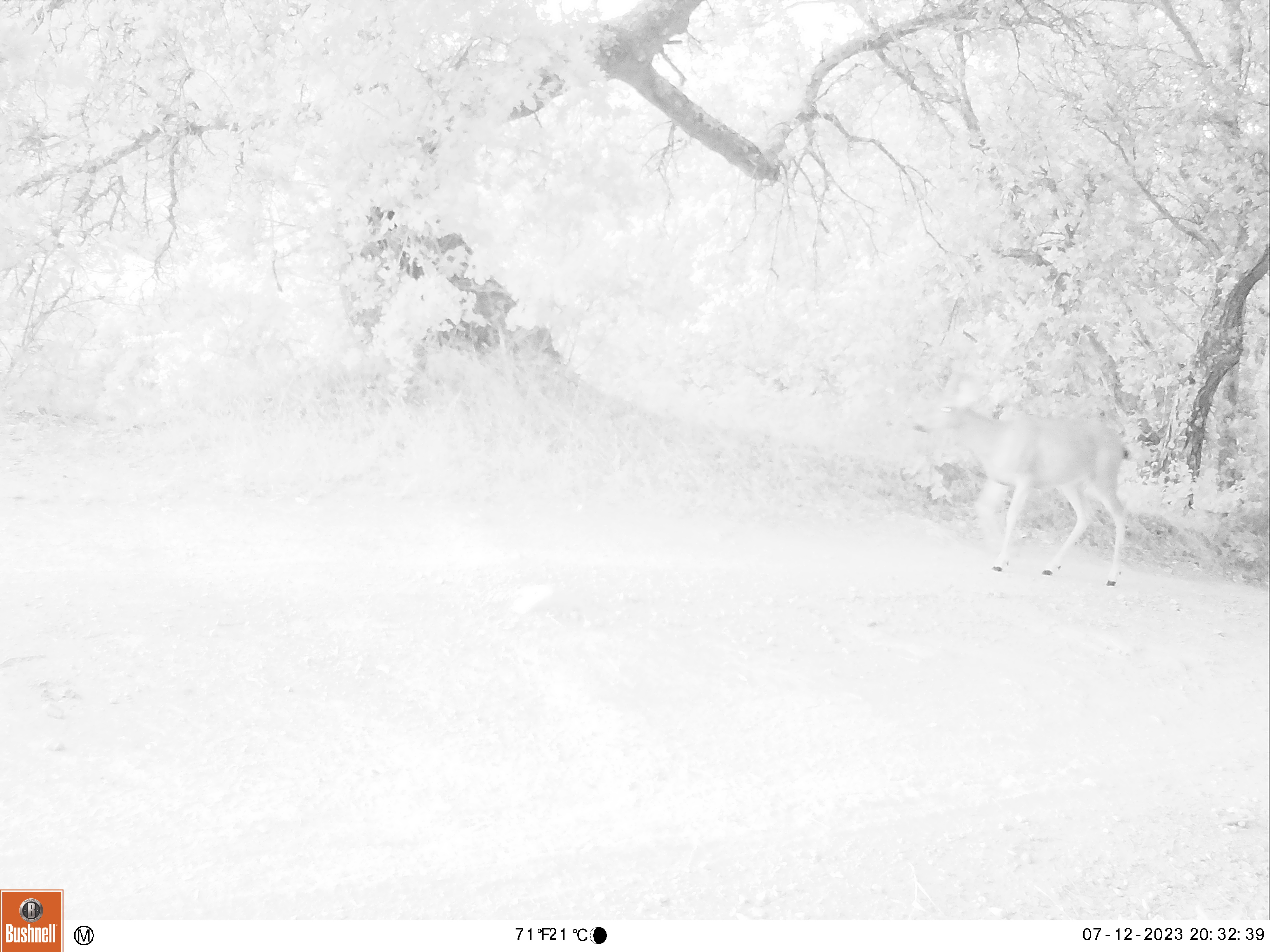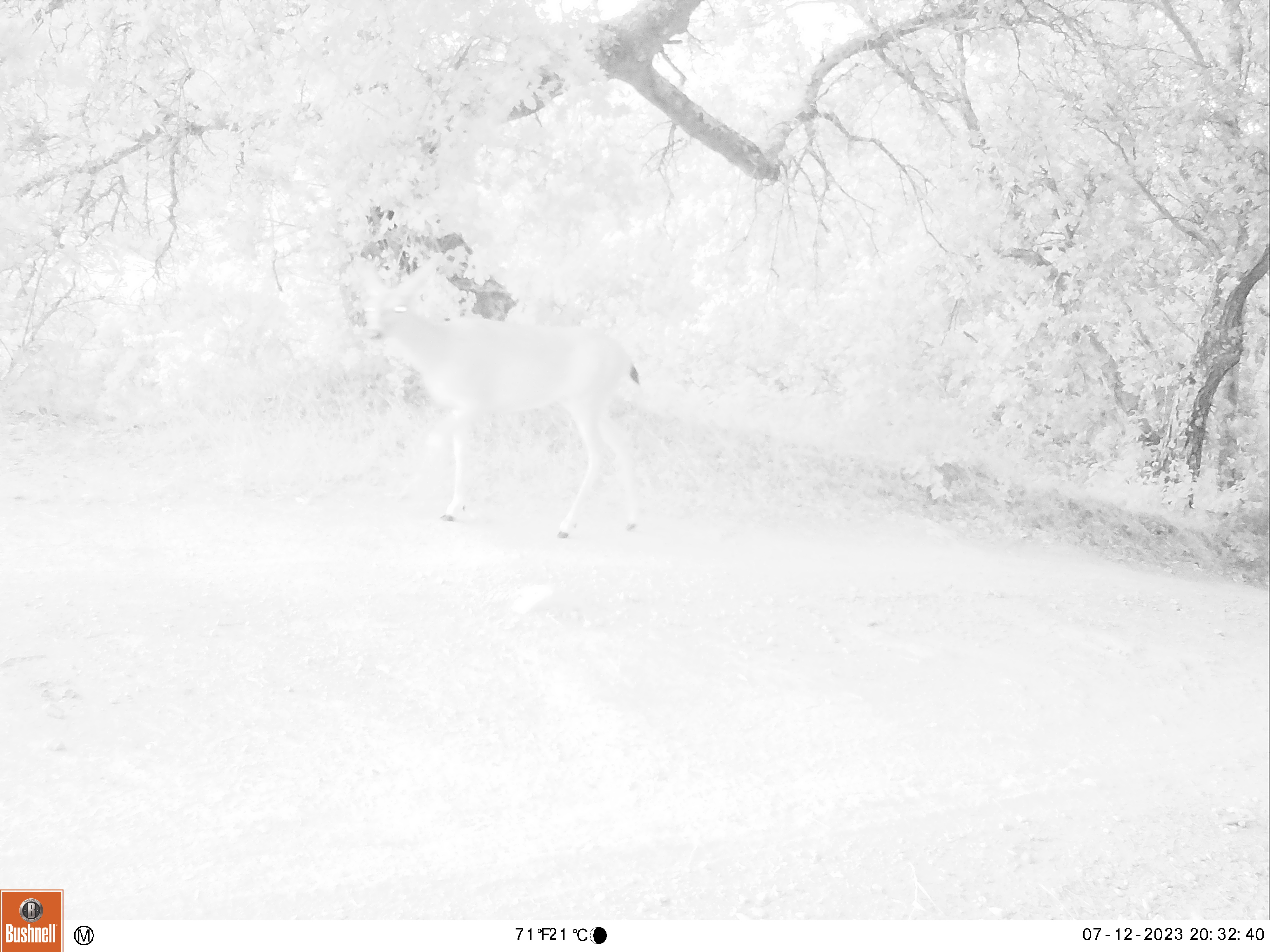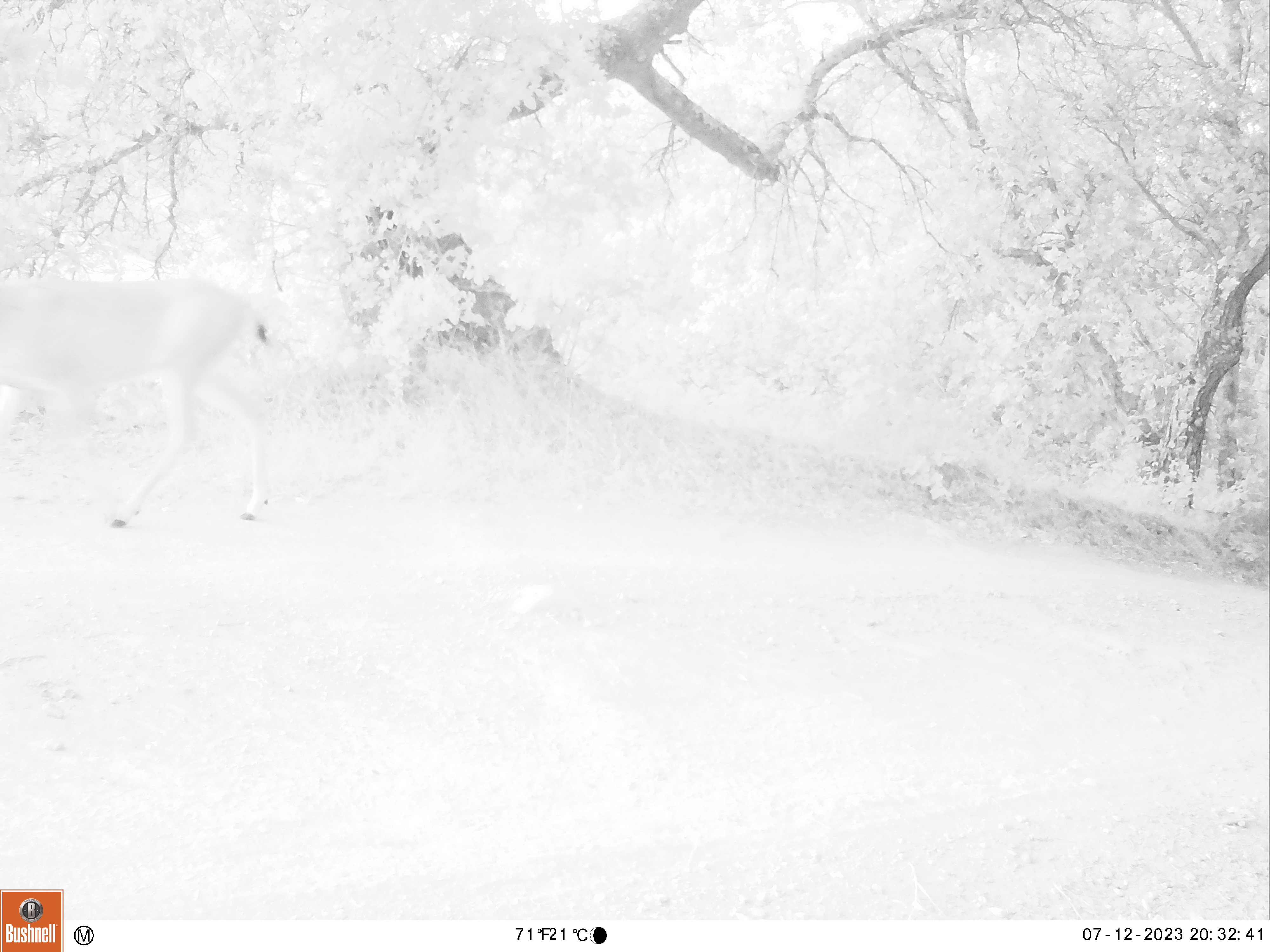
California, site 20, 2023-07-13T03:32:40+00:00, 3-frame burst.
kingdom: Animalia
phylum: Chordata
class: Mammalia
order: Artiodactyla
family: Cervidae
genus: Odocoileus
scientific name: Odocoileus hemionus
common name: mule deer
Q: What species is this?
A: Mule deer (Odocoileus hemionus).